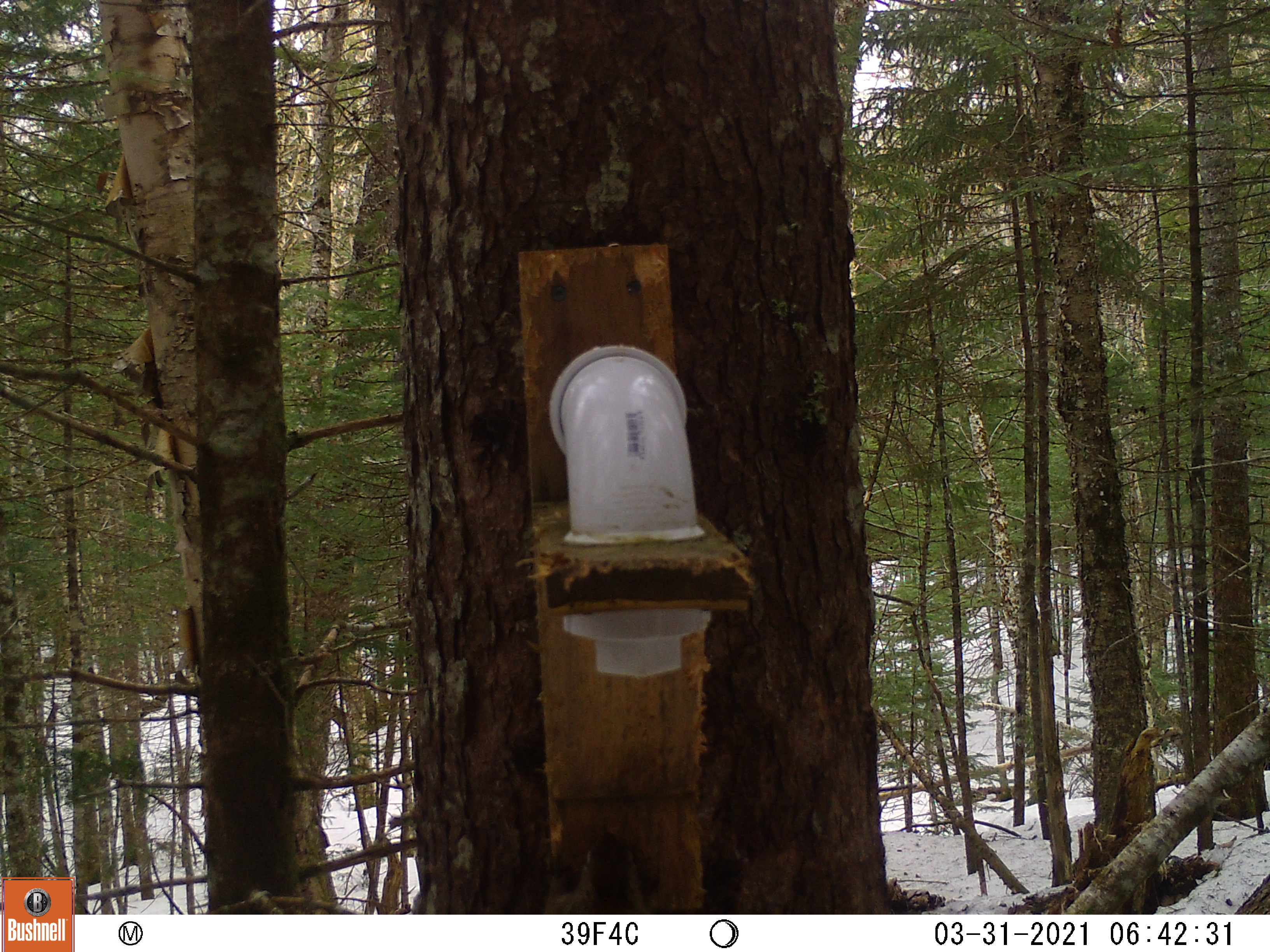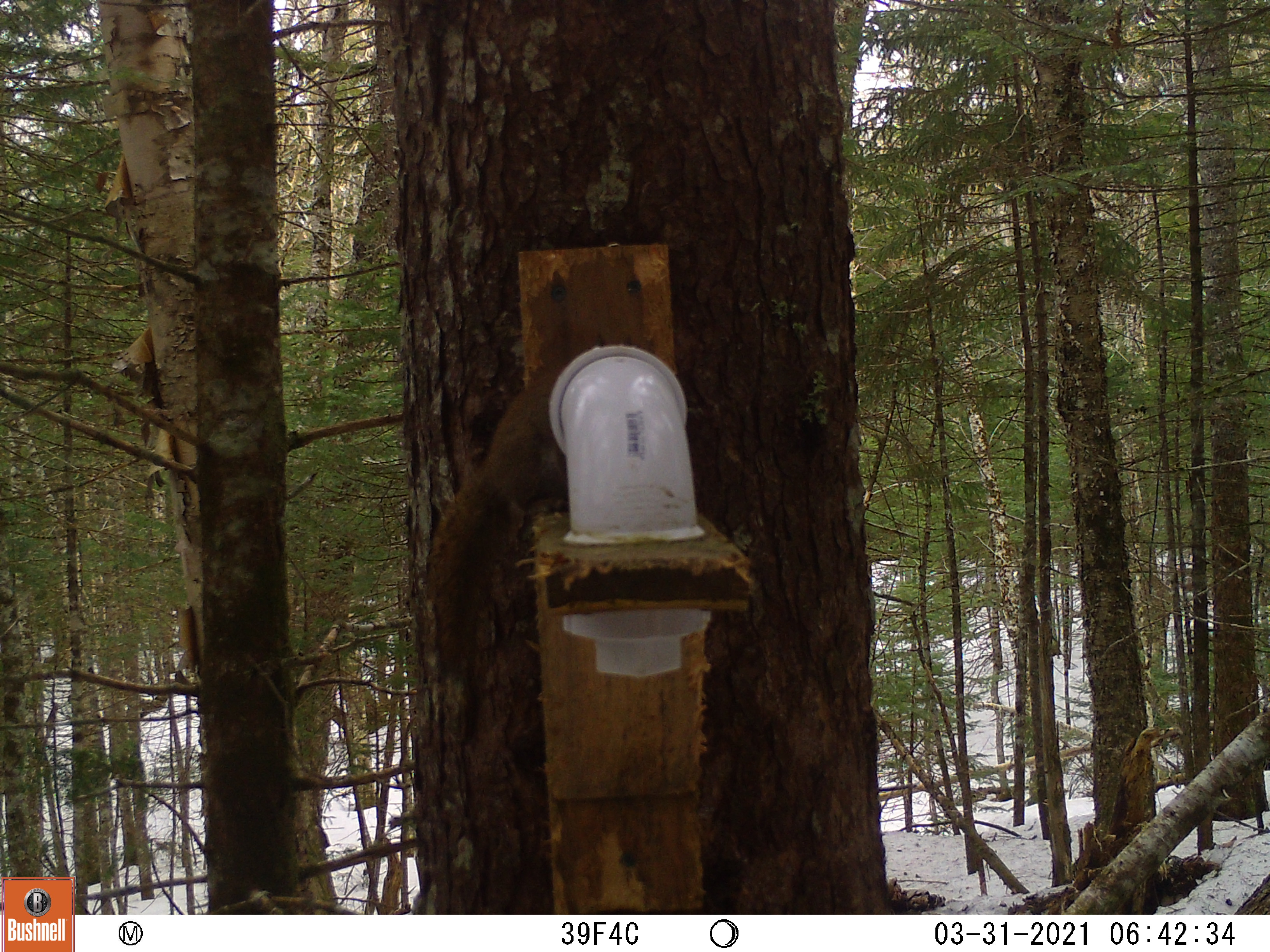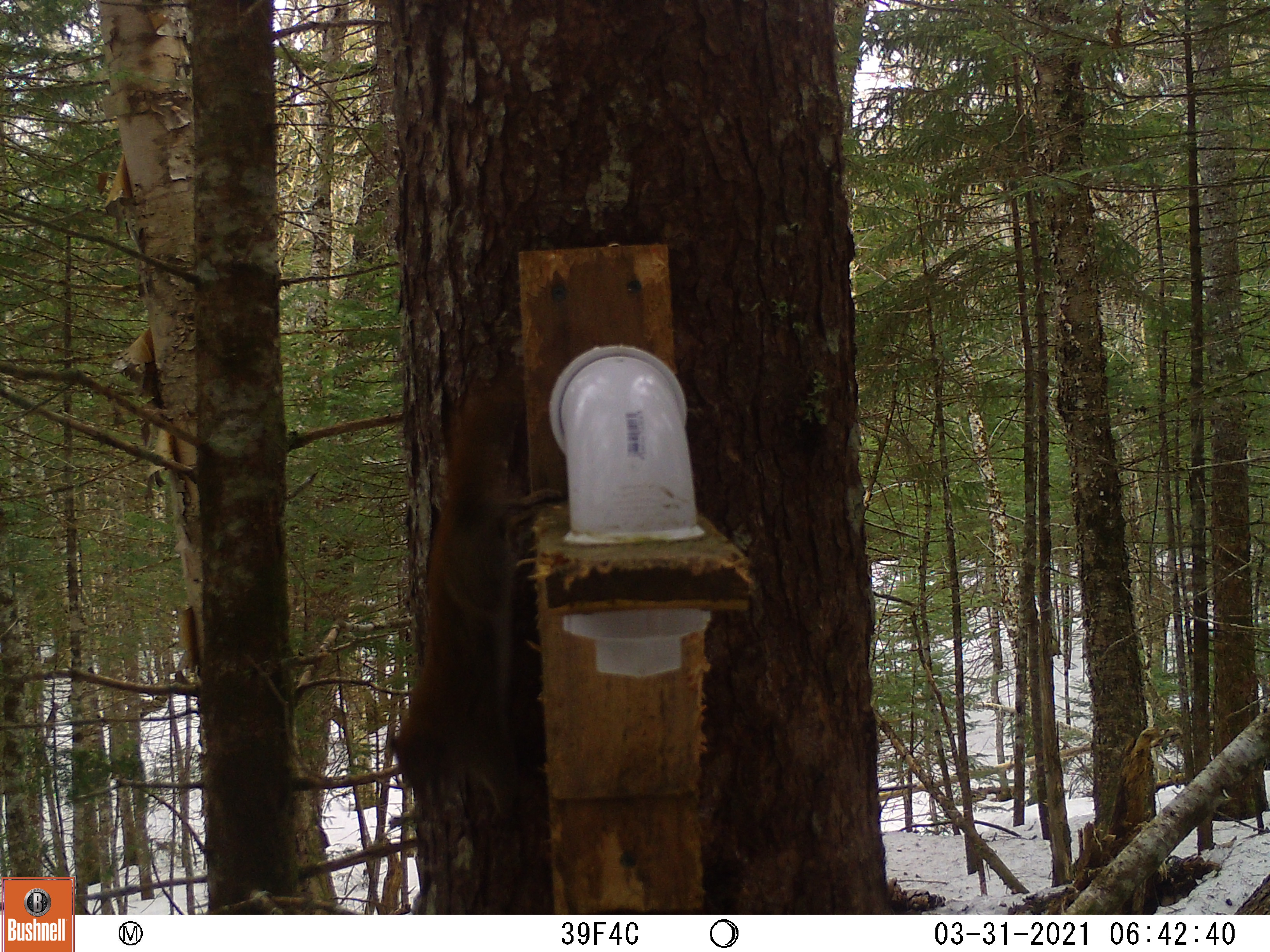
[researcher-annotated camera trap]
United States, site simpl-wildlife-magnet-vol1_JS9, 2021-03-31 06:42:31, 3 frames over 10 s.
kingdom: Animalia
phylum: Chordata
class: Mammalia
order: Rodentia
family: Sciuridae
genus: Tamiasciurus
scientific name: Tamiasciurus hudsonicus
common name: red squirrel